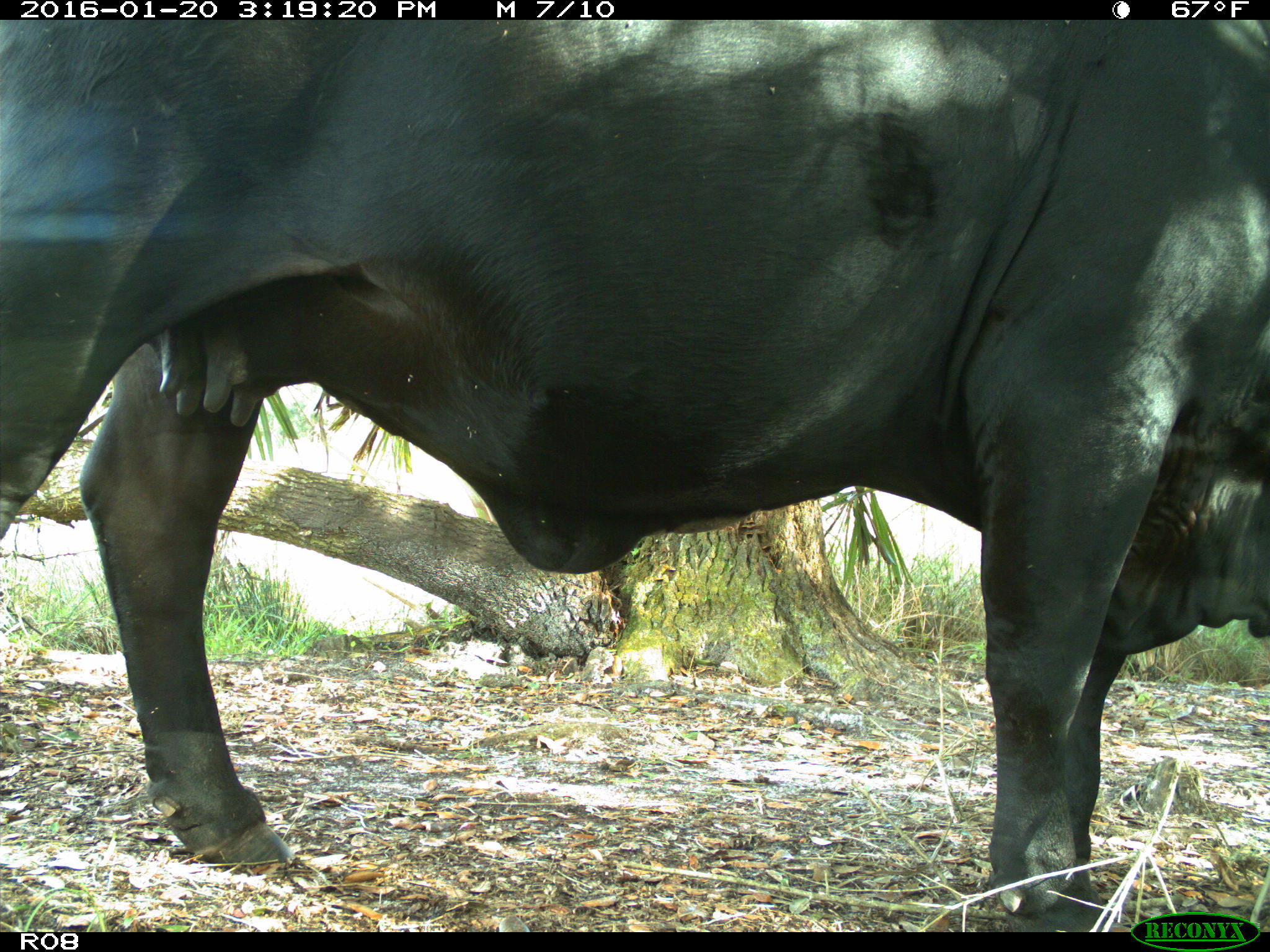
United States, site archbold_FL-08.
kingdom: Animalia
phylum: Chordata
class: Mammalia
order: Artiodactyla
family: Bovidae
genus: Bos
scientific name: Bos taurus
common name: domestic cow